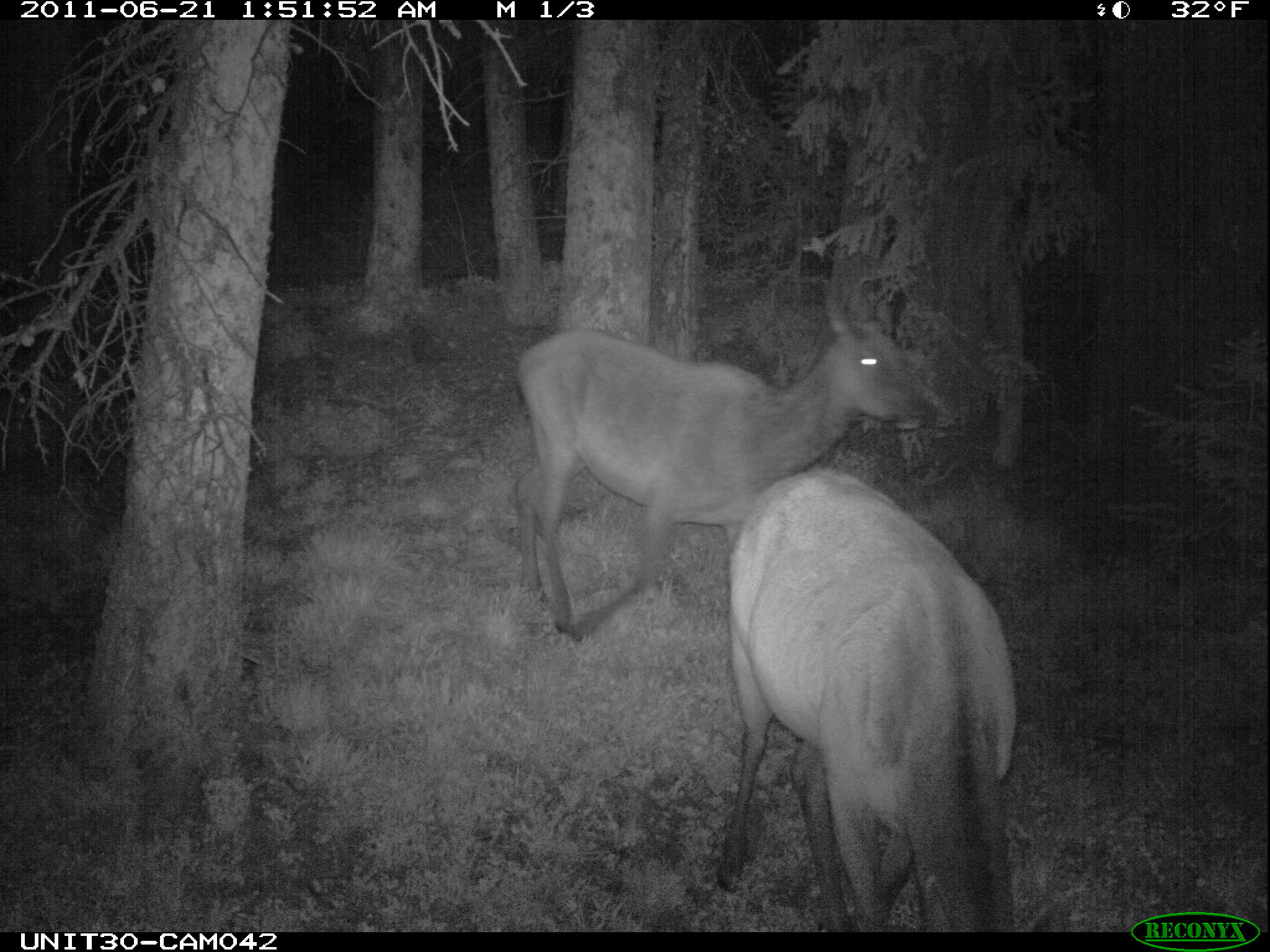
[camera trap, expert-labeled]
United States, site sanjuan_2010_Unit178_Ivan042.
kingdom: Animalia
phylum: Chordata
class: Mammalia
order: Artiodactyla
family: Cervidae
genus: Cervus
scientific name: Cervus elaphus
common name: red deer